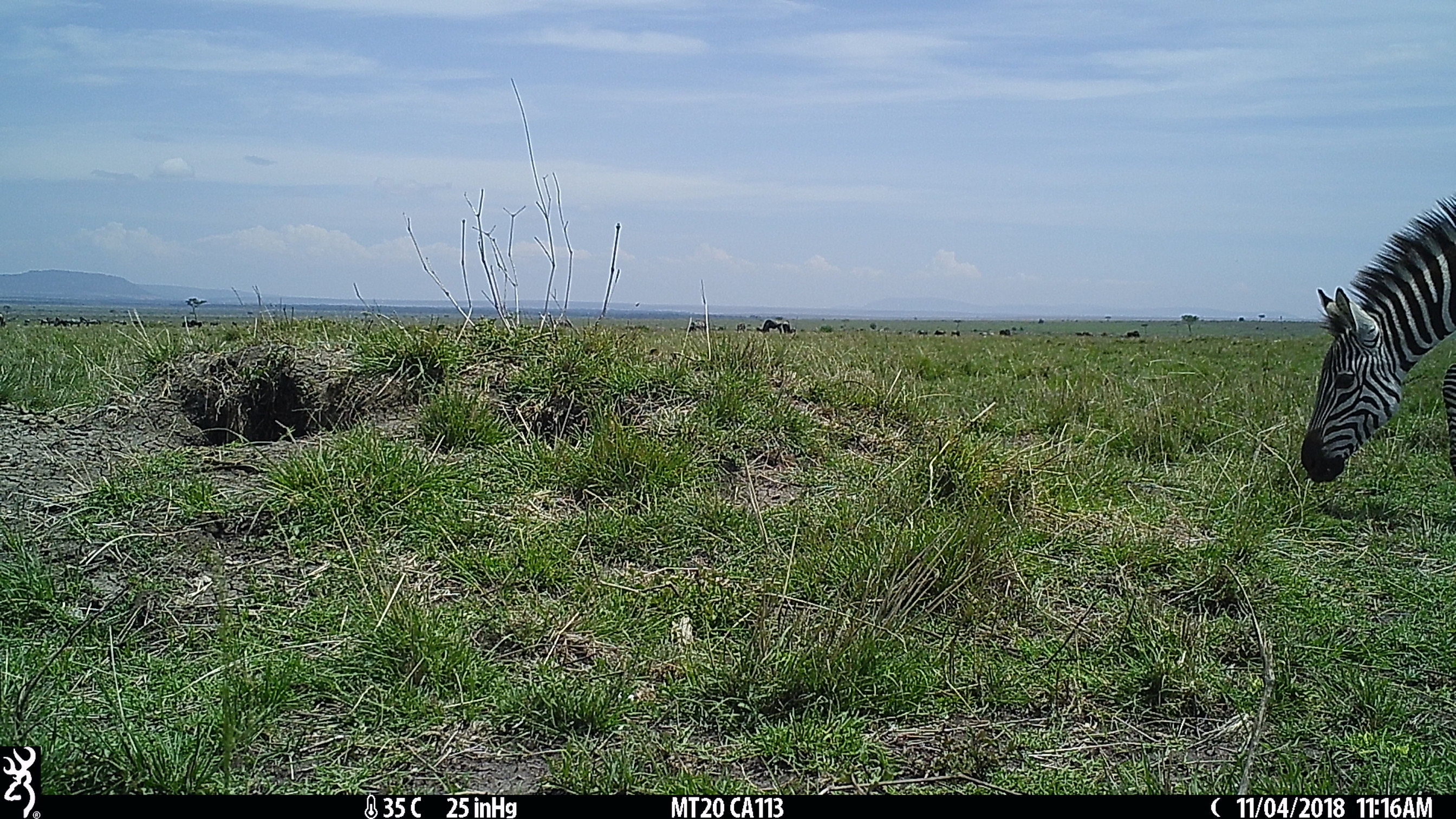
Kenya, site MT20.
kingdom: Animalia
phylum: Chordata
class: Mammalia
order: Perissodactyla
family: Equidae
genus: Equus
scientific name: Equus quagga burchellii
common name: burchell's zebra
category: zebra